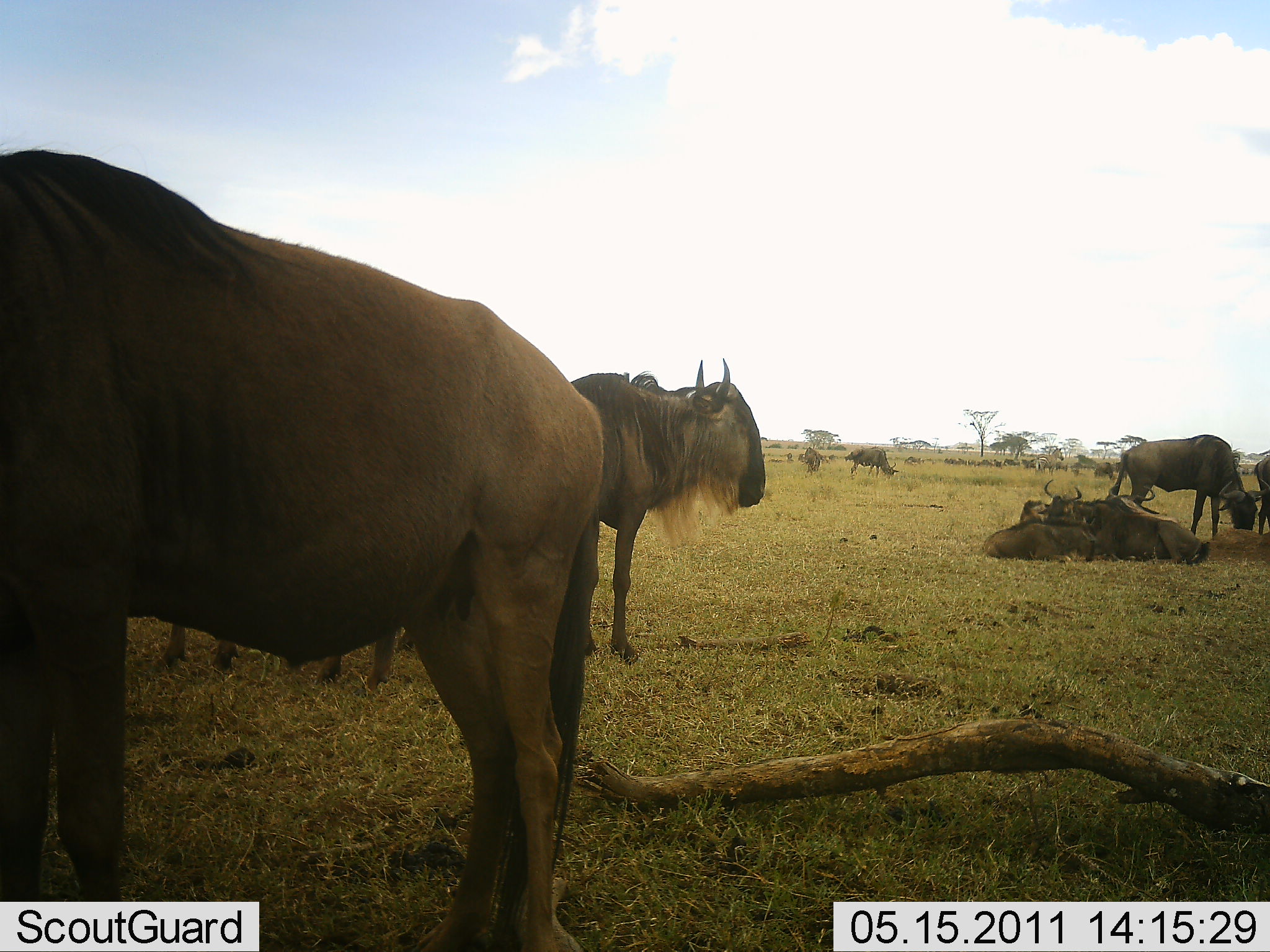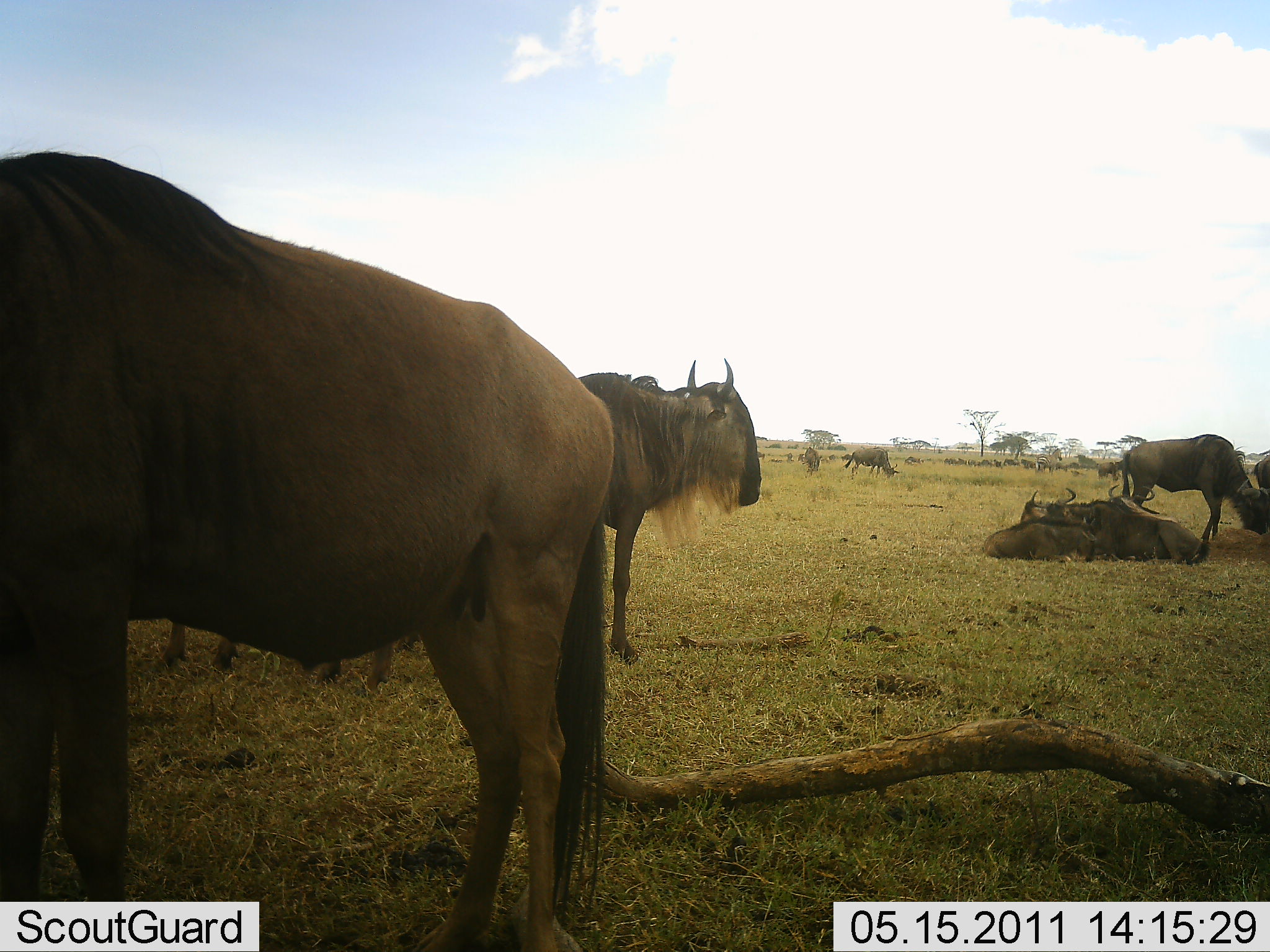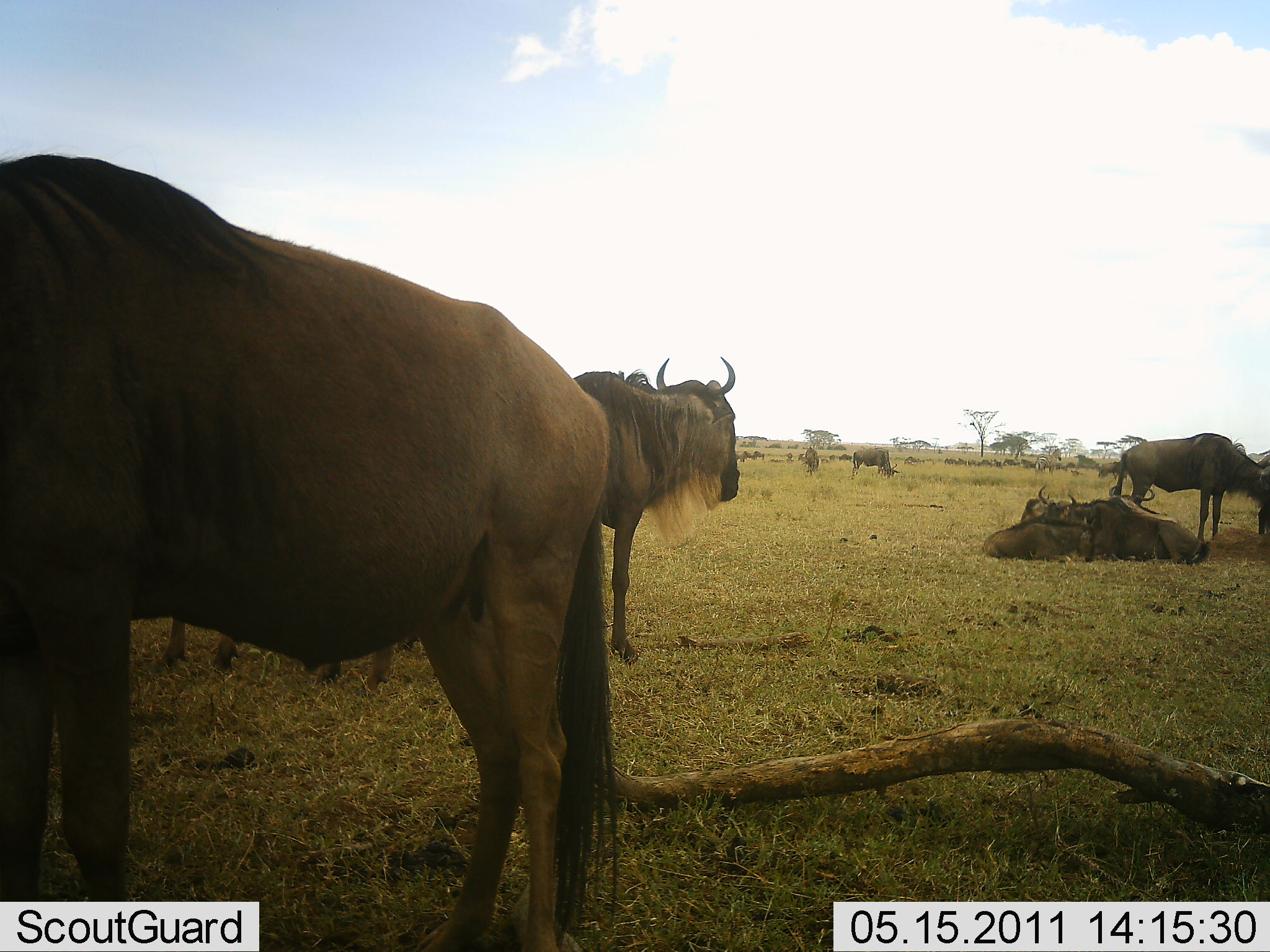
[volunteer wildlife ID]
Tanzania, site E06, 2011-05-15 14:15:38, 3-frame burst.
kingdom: Animalia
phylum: Chordata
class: Mammalia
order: Artiodactyla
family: Bovidae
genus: Connochaetes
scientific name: Connochaetes taurinus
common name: blue wildebeest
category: wildebeest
Wildebeest (blue wildebeest) (Connochaetes taurinus), count 11-50. Behavior (volunteer vote fractions): standing 80%, resting 87%, moving 0%, interacting 7%. Young present (vote fraction): 13%. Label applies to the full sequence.